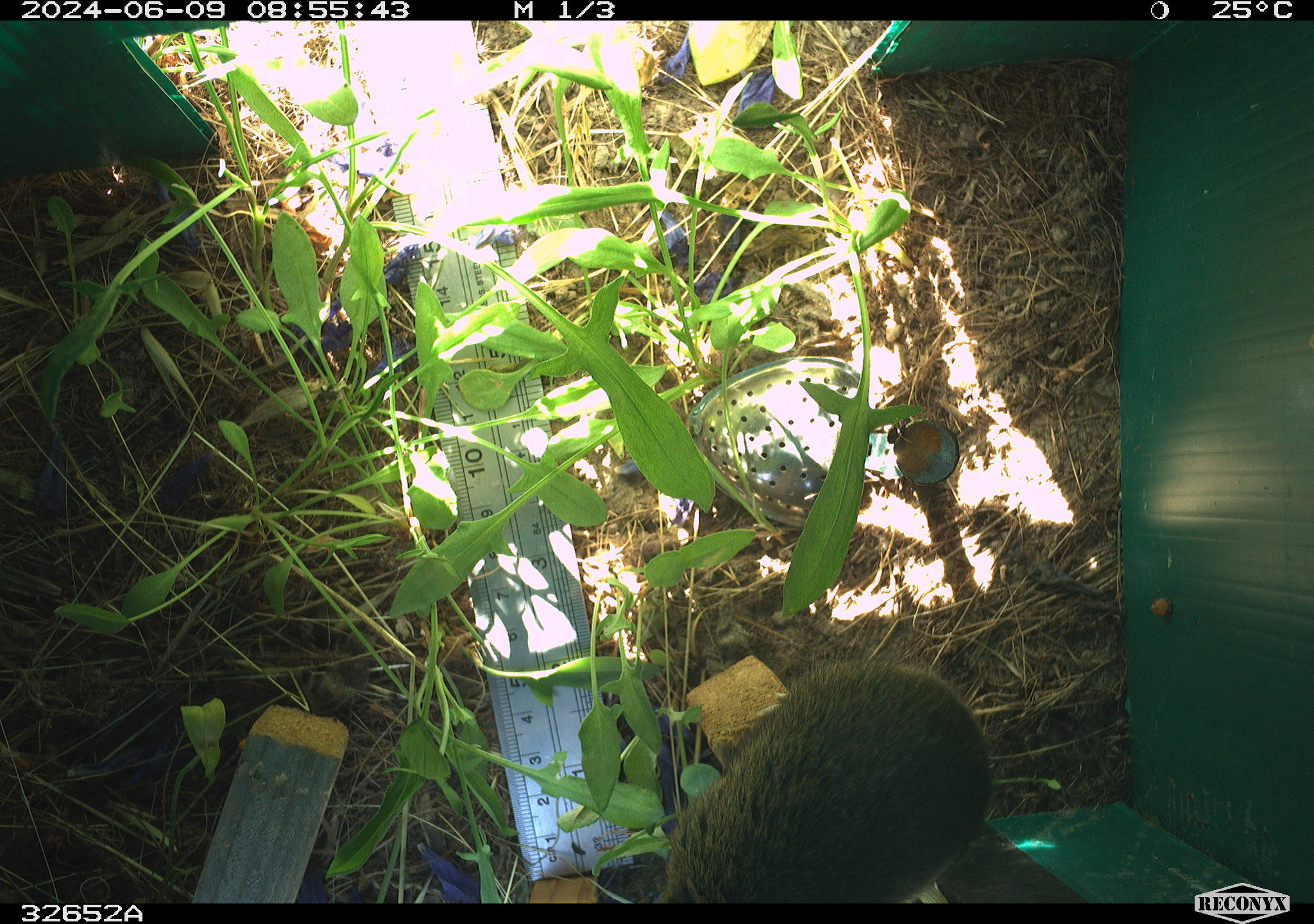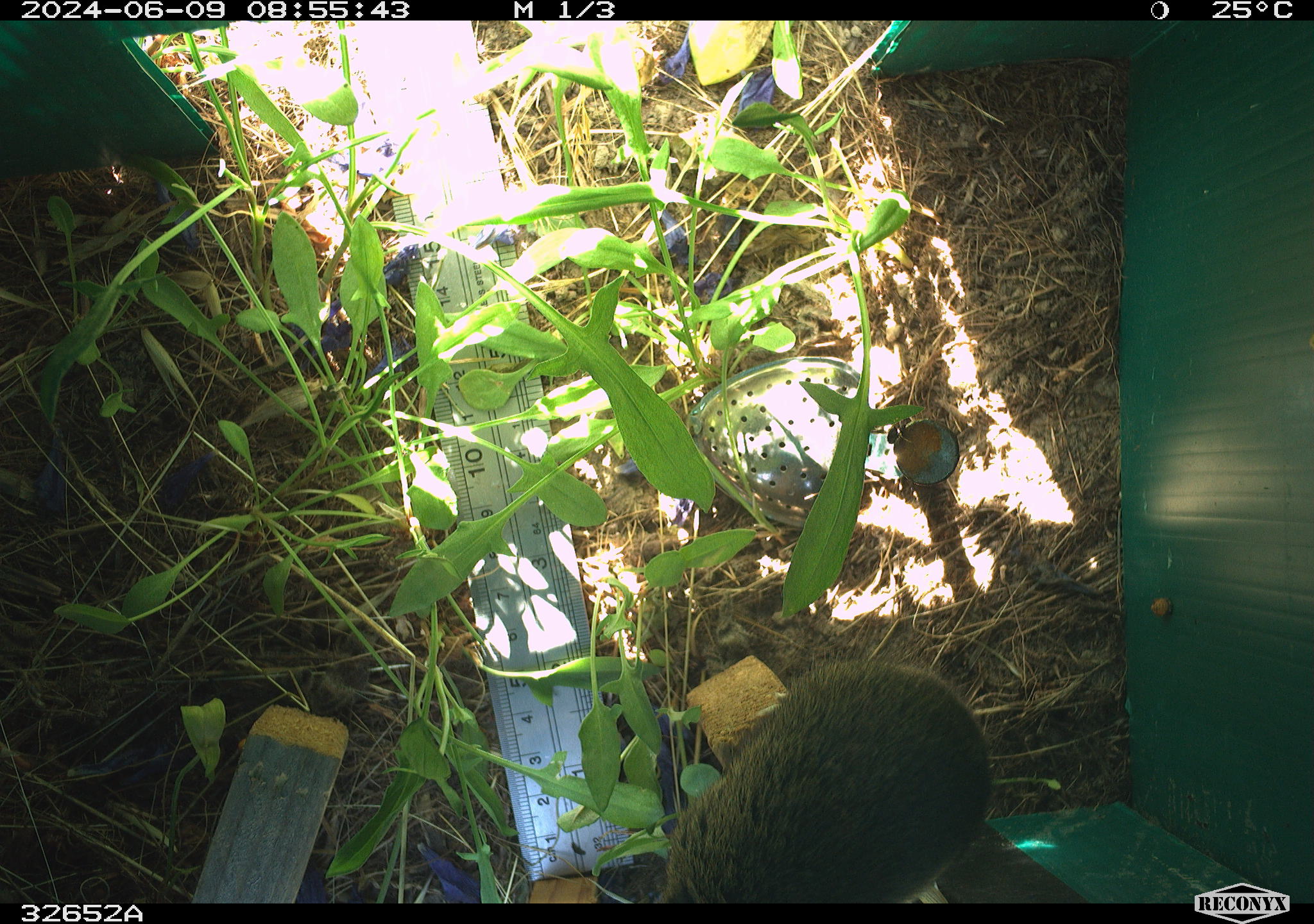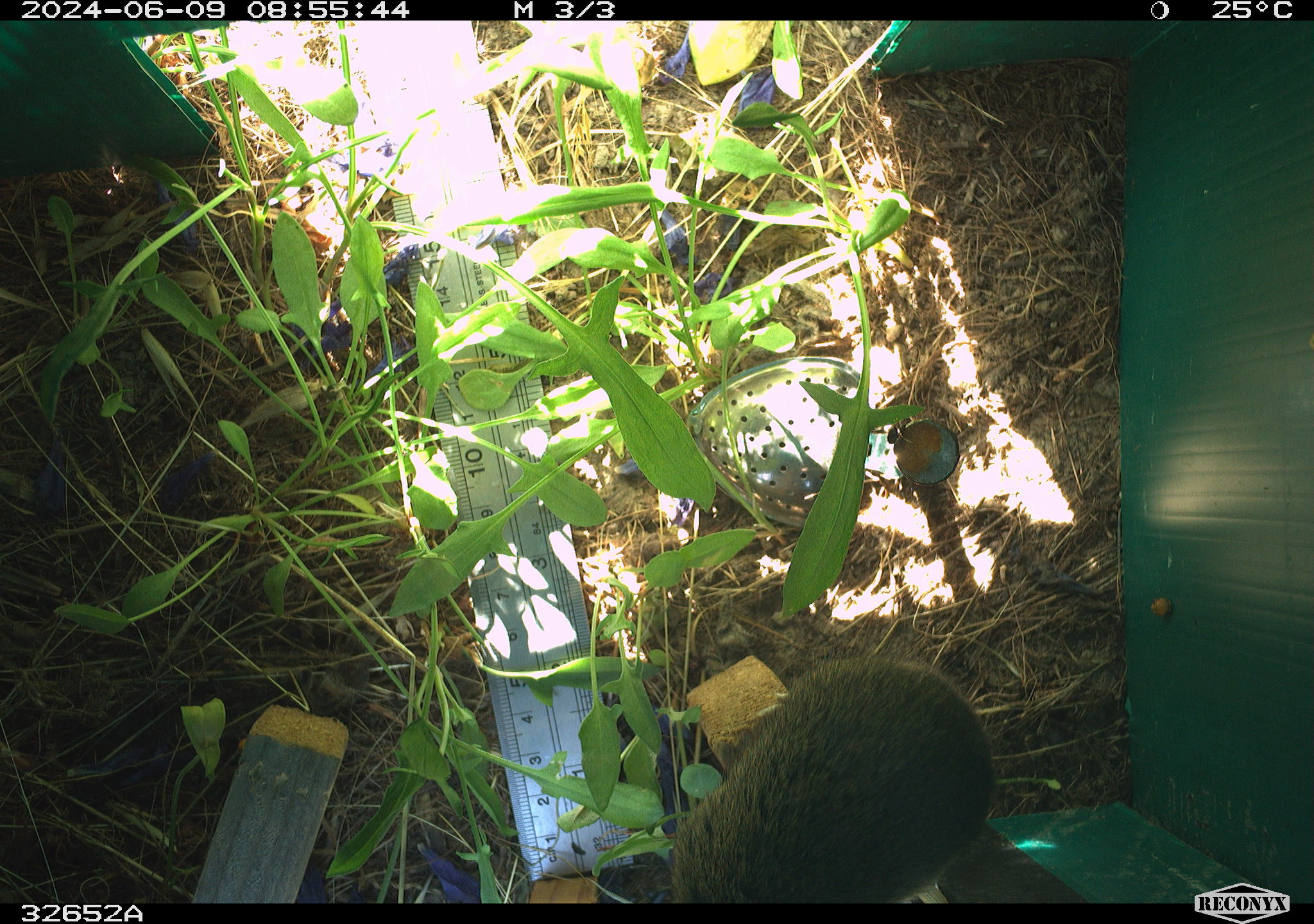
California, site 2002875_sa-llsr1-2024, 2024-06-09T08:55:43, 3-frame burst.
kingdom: Animalia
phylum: Chordata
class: Mammalia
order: Rodentia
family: Cricetidae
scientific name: Arvicolinae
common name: voles, lemmings, and muskrats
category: arvicolinae subfamily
Arvicolinae subfamily (voles, lemmings, and muskrats) (Arvicolinae).